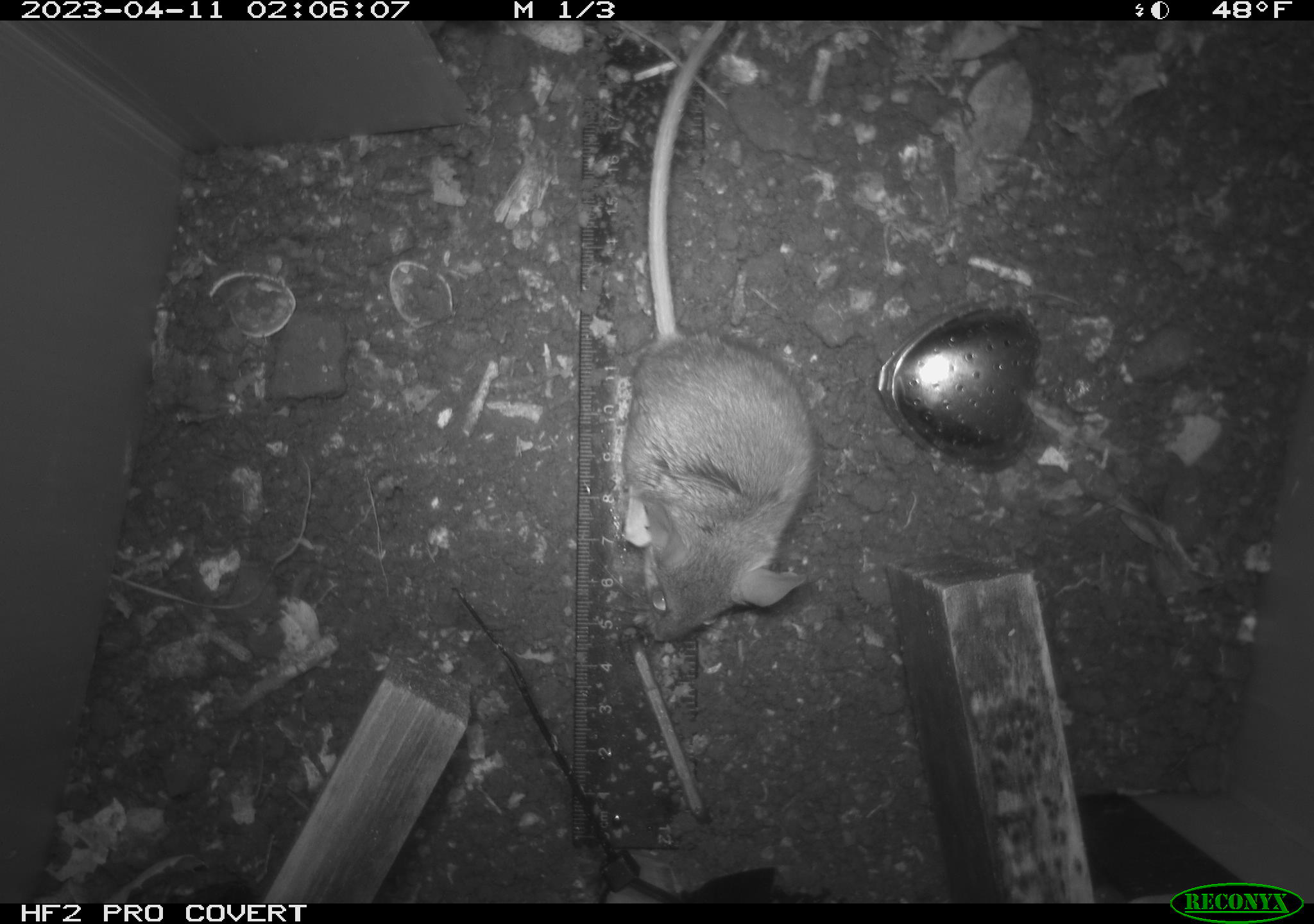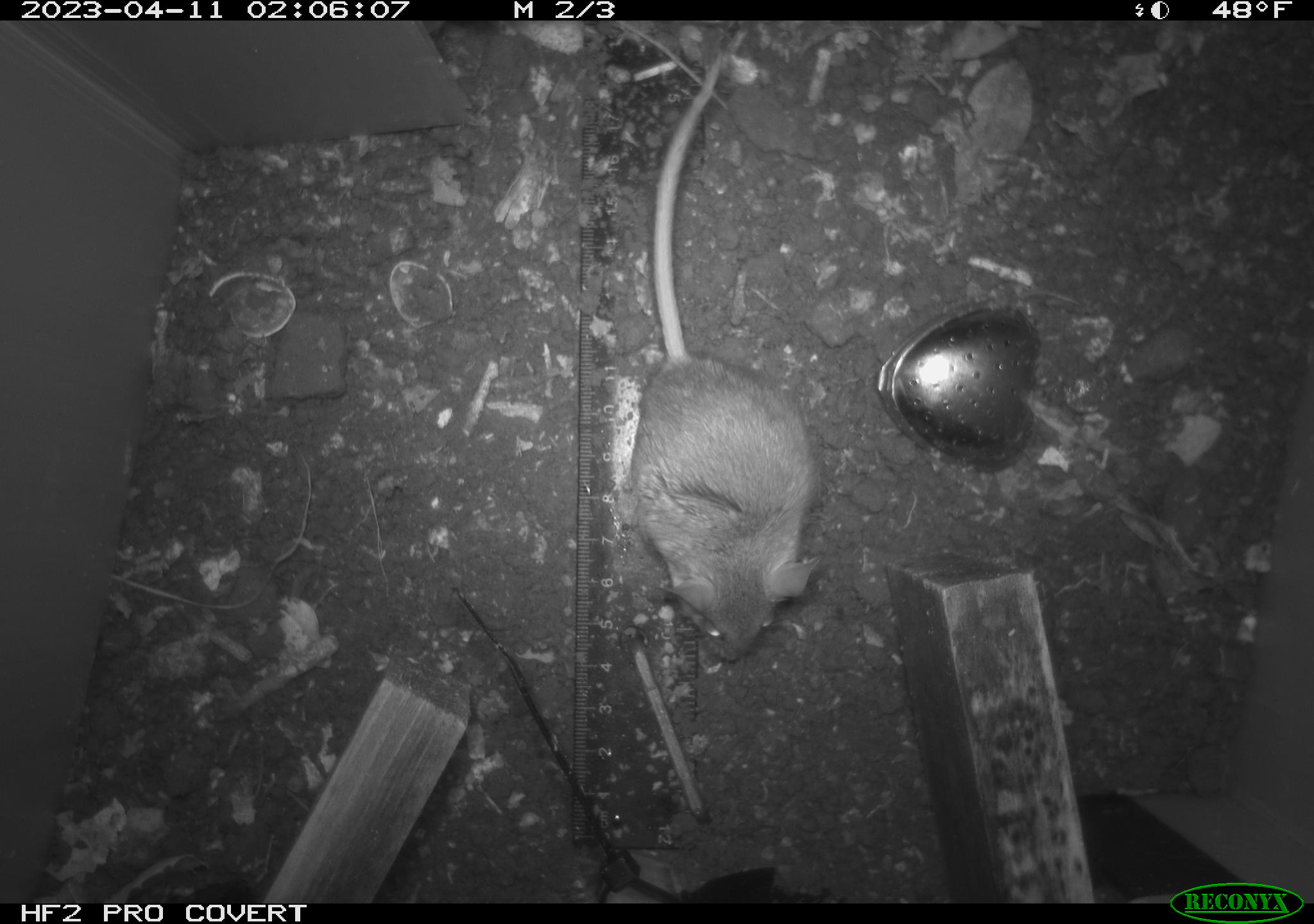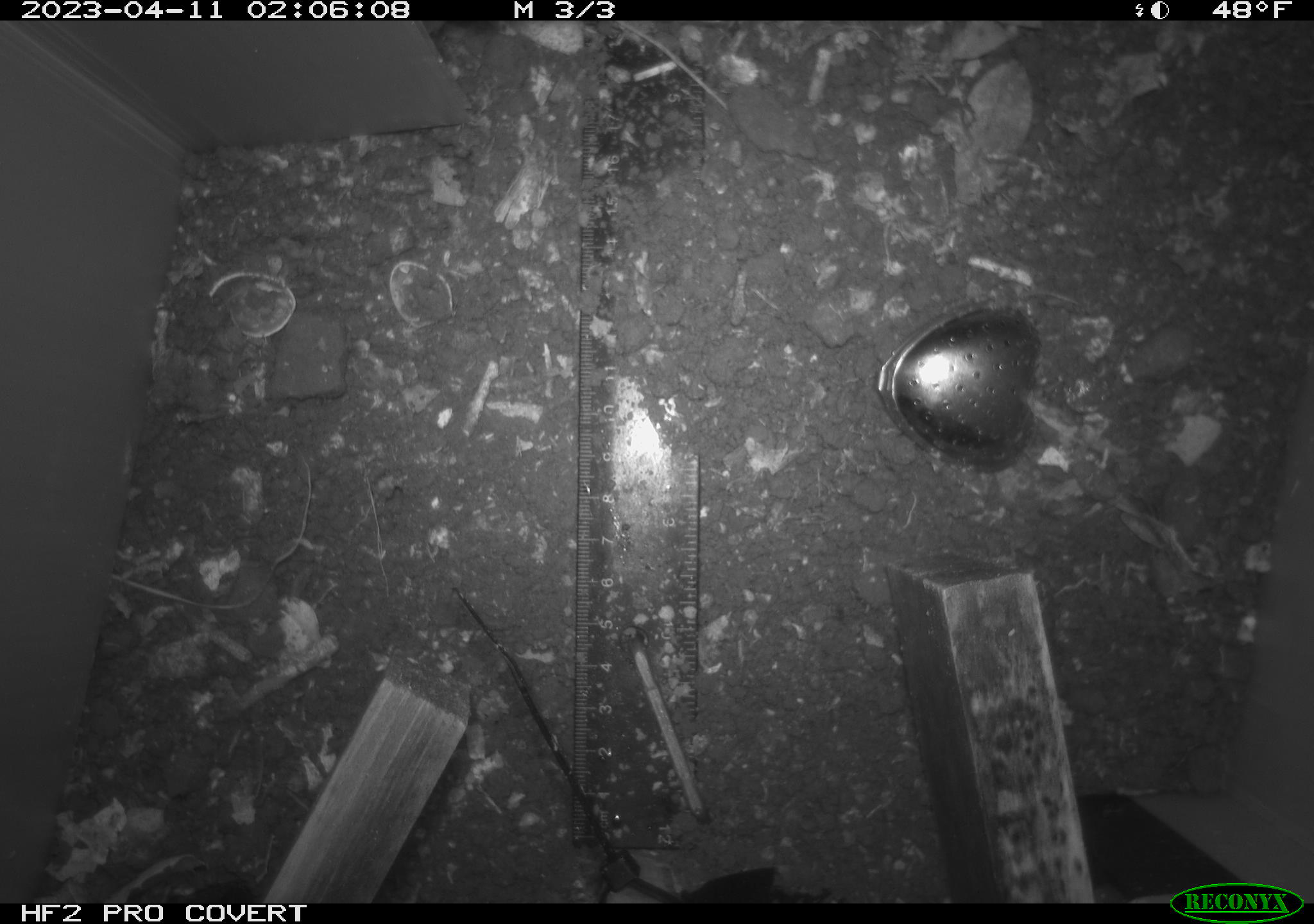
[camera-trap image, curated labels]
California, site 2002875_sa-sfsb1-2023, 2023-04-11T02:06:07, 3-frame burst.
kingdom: Animalia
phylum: Chordata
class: Mammalia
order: Rodentia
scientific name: Rodentia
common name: mouse species